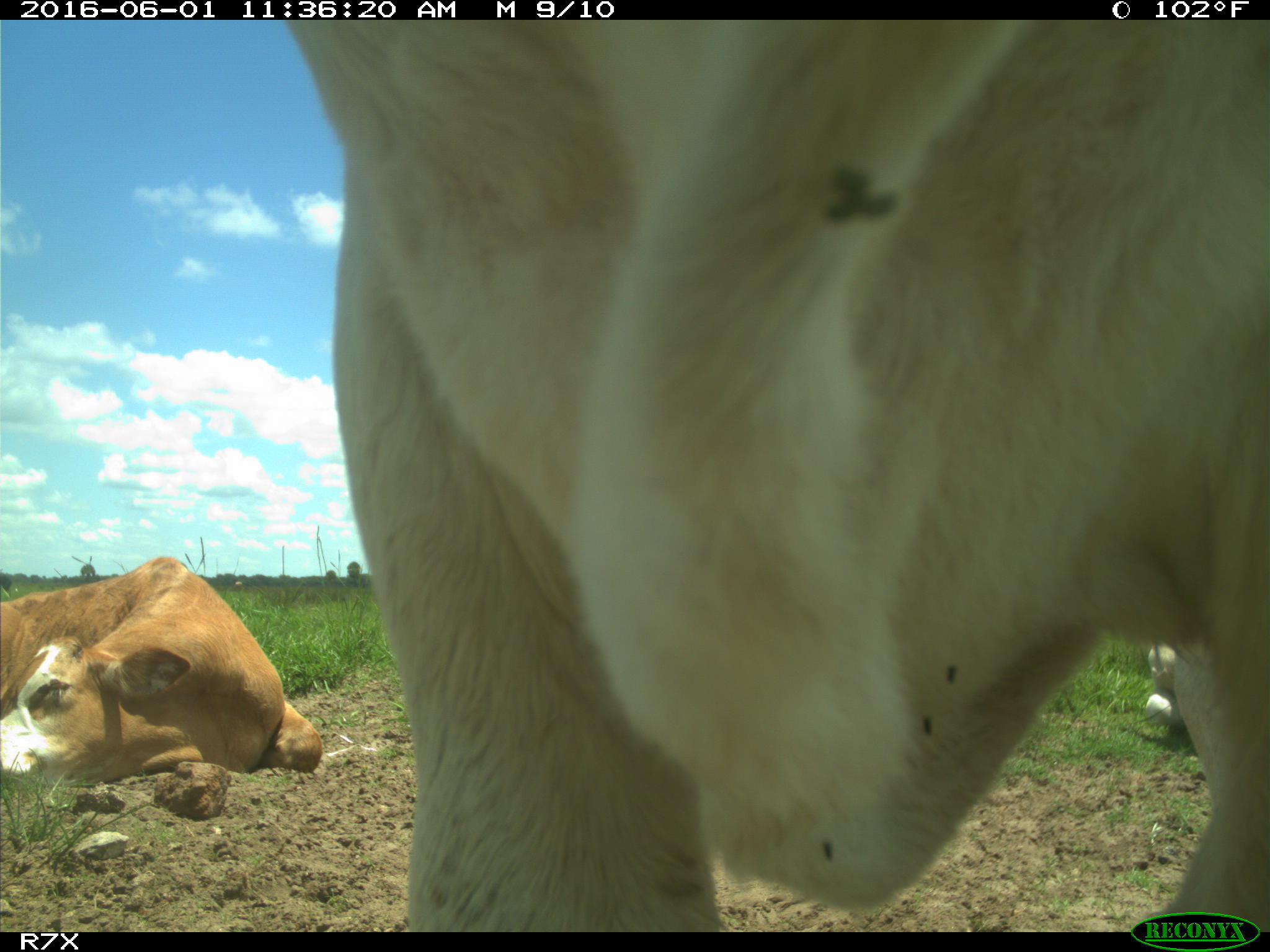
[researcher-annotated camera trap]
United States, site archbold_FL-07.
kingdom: Animalia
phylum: Chordata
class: Mammalia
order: Artiodactyla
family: Bovidae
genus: Bos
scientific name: Bos taurus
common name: domestic cow